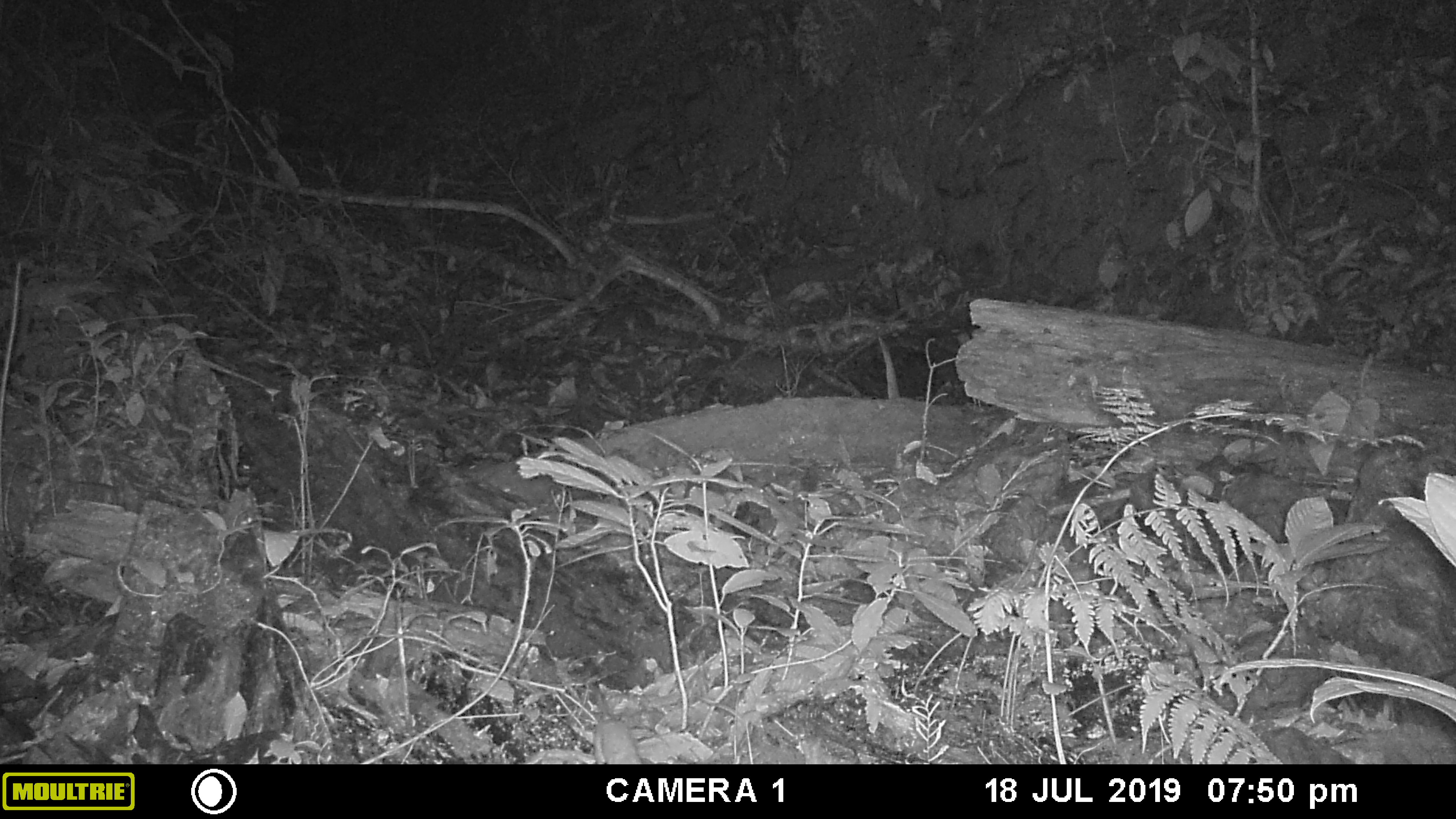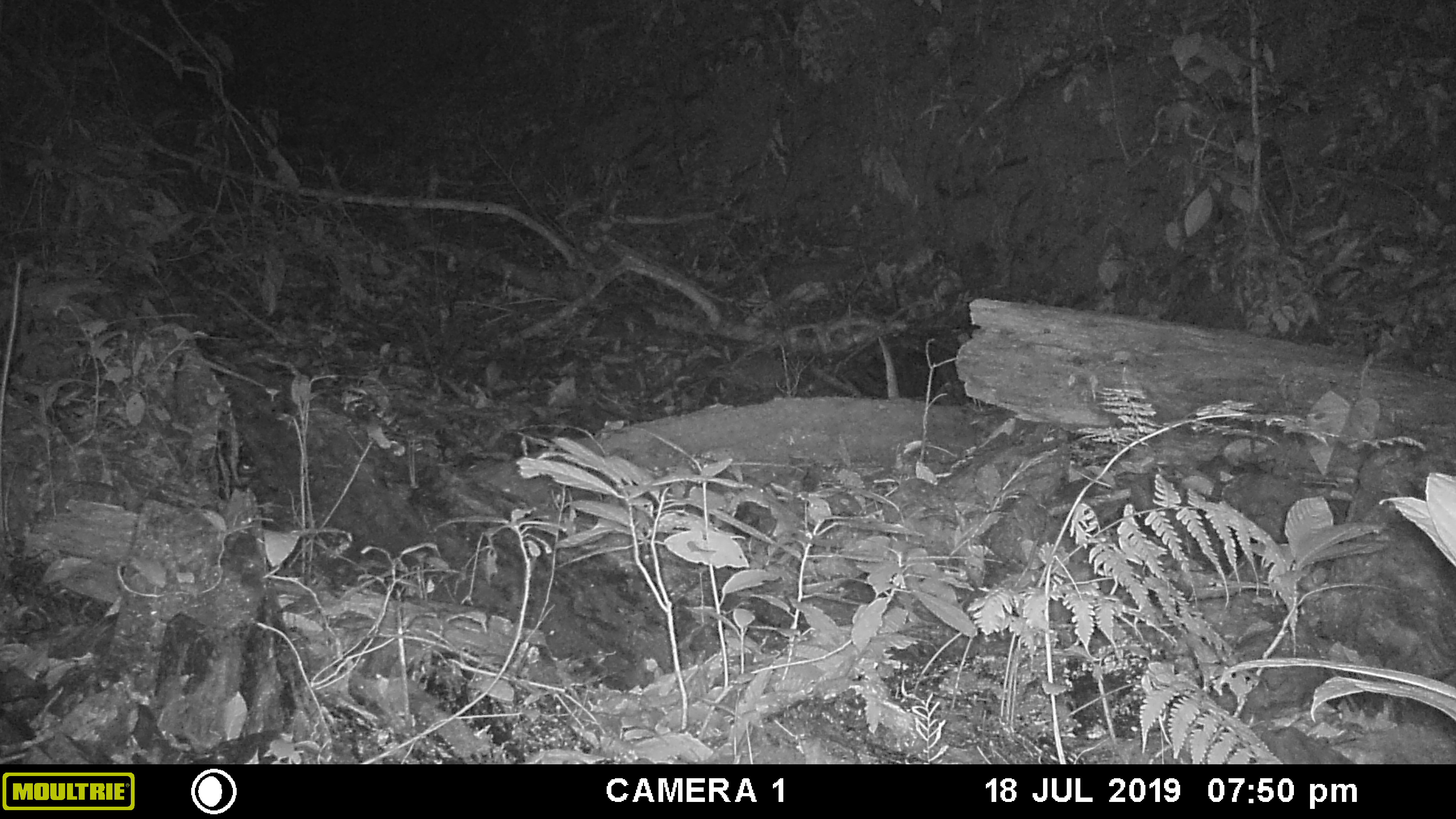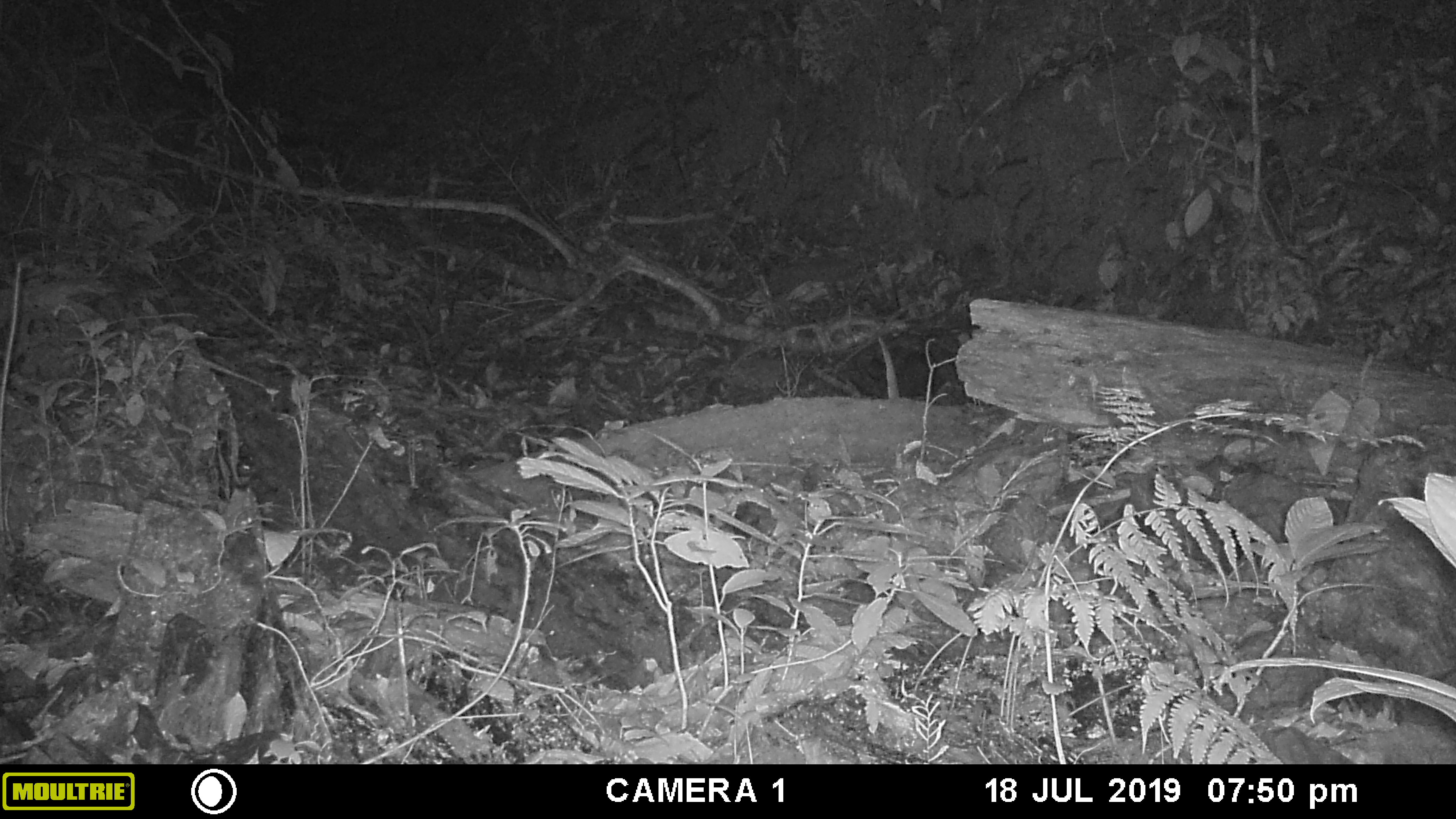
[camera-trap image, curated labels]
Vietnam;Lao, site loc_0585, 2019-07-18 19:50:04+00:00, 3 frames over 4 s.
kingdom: Animalia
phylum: Chordata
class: Mammalia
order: Rodentia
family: Muridae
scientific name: Muridae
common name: old-world mice and rats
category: unidentified murid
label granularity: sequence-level